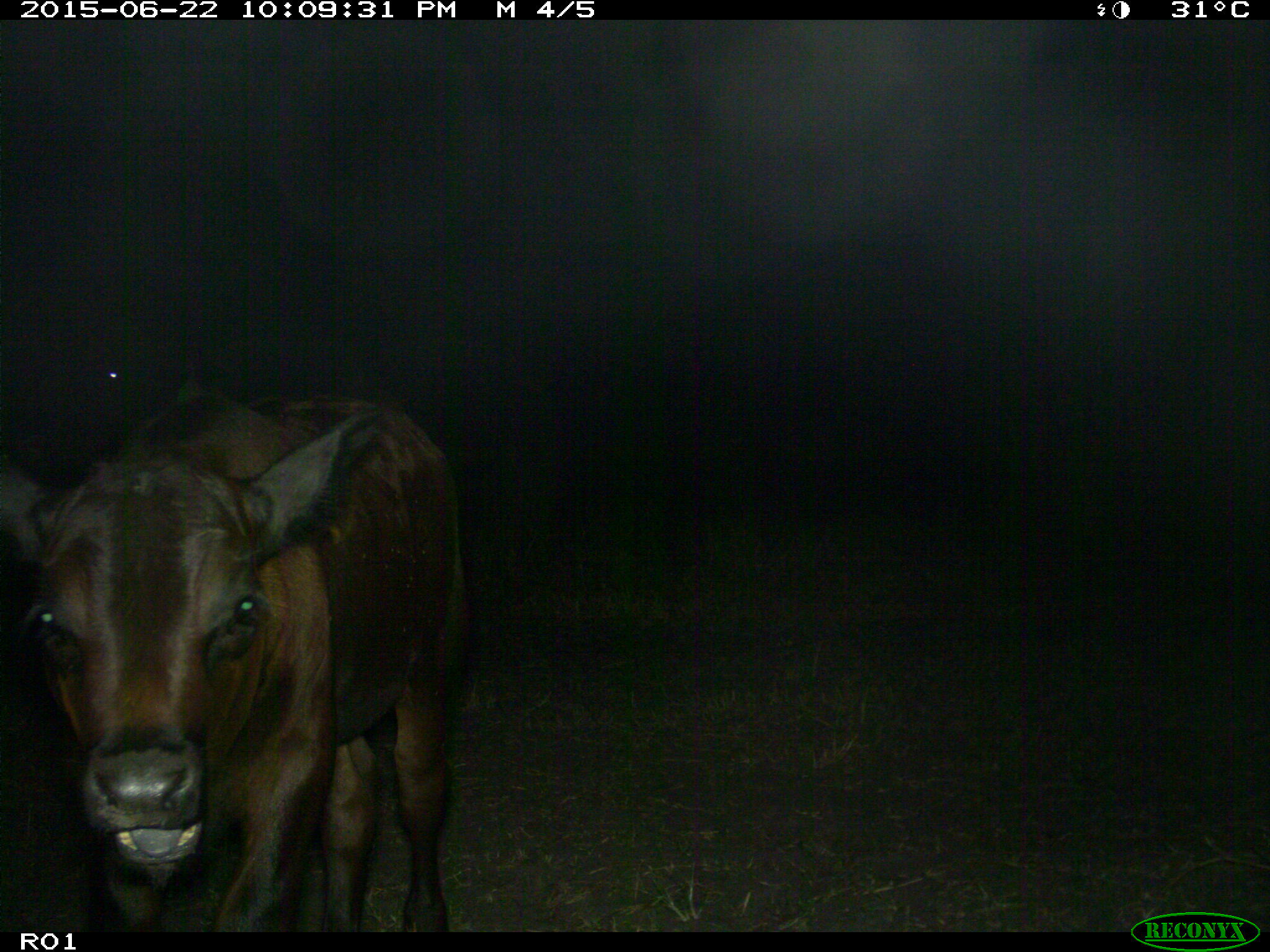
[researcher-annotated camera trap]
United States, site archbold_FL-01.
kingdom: Animalia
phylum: Chordata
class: Mammalia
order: Artiodactyla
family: Bovidae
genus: Bos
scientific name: Bos taurus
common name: domestic cow